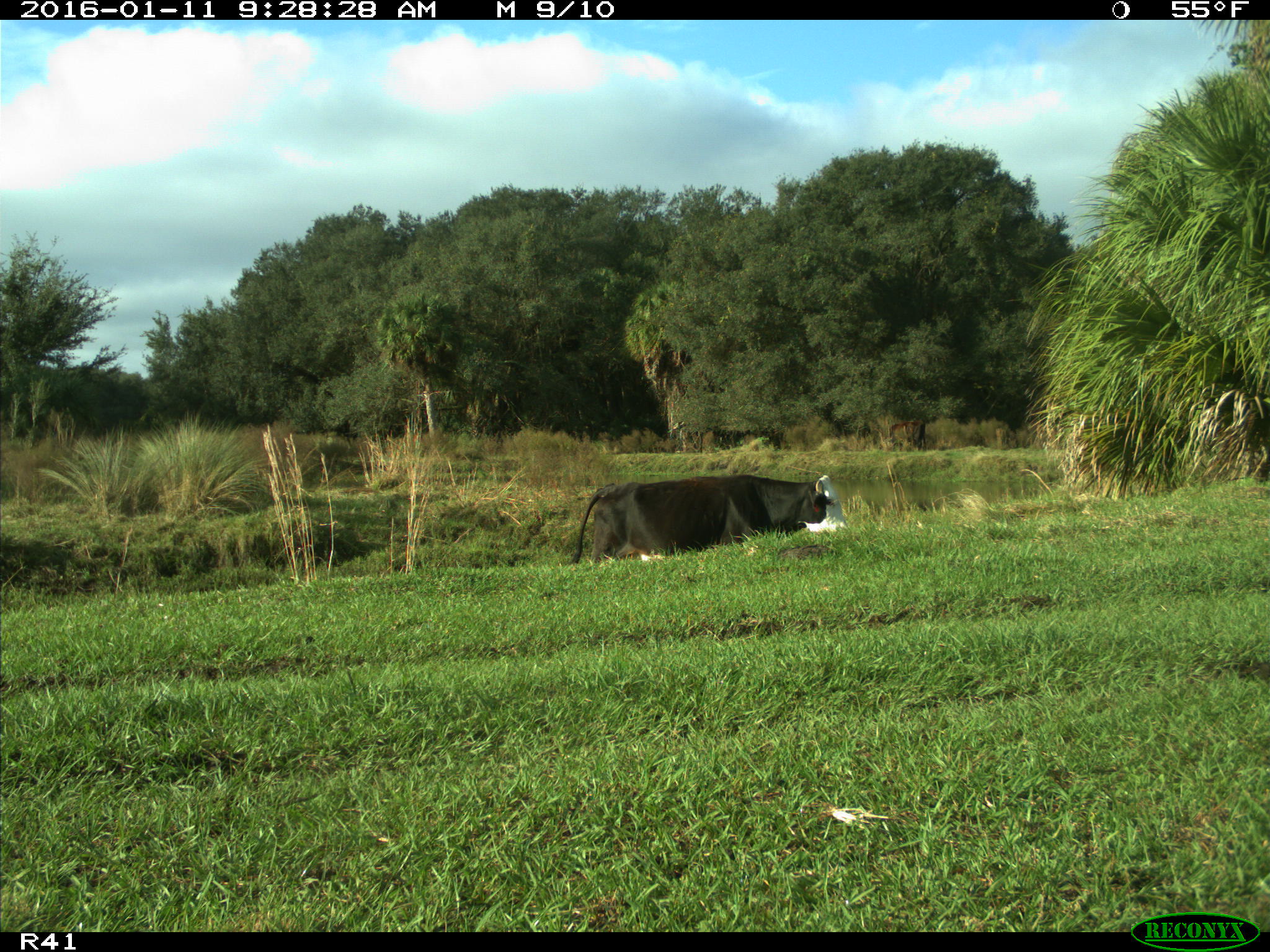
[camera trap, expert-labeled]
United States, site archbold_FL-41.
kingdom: Animalia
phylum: Chordata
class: Mammalia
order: Artiodactyla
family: Bovidae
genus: Bos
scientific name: Bos taurus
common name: domestic cow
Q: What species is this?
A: Bos taurus (domestic cow).